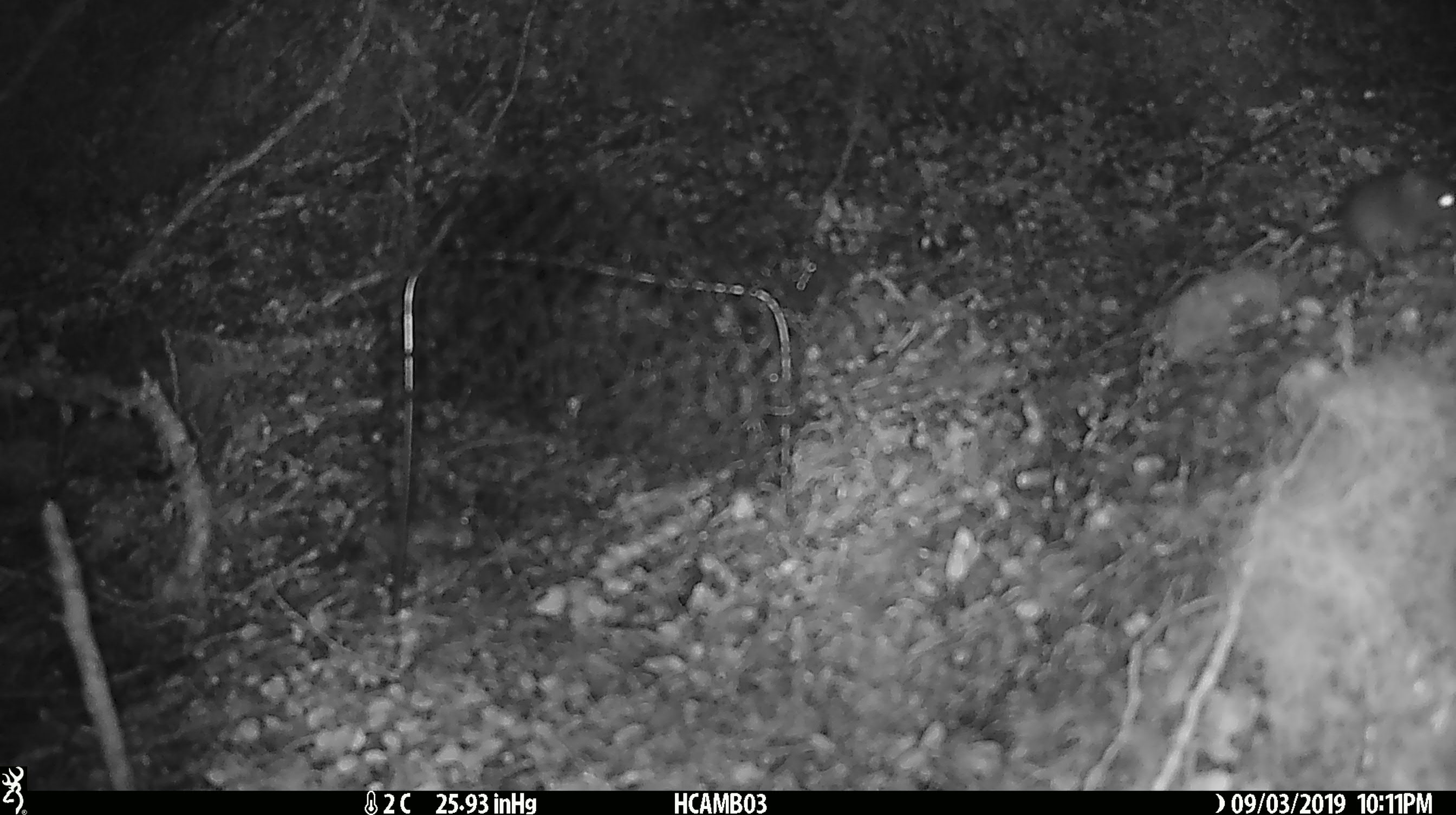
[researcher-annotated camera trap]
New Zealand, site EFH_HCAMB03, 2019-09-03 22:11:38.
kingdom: Animalia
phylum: Chordata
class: Mammalia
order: Rodentia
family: Muridae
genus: Mus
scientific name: Mus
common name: mouse